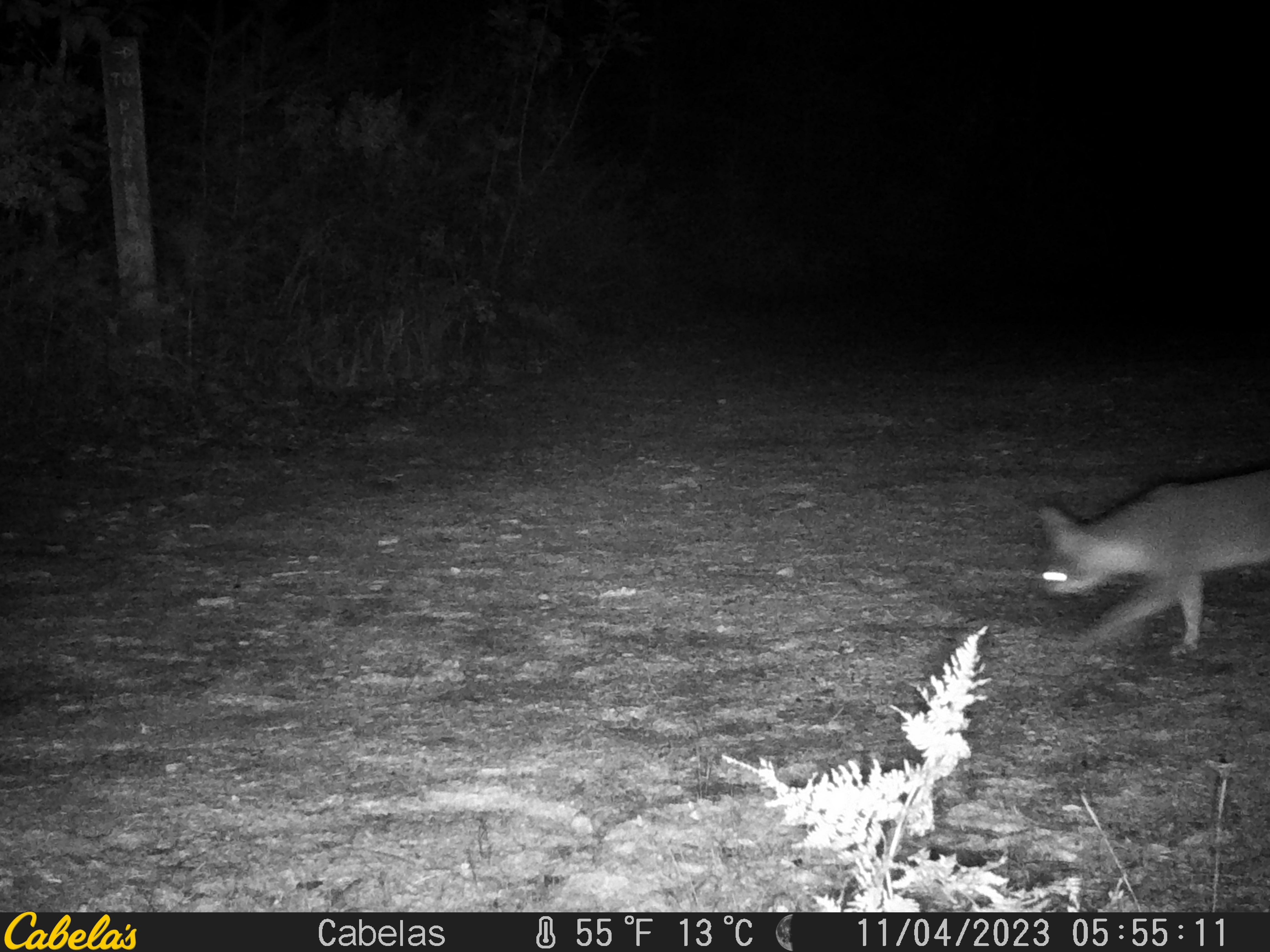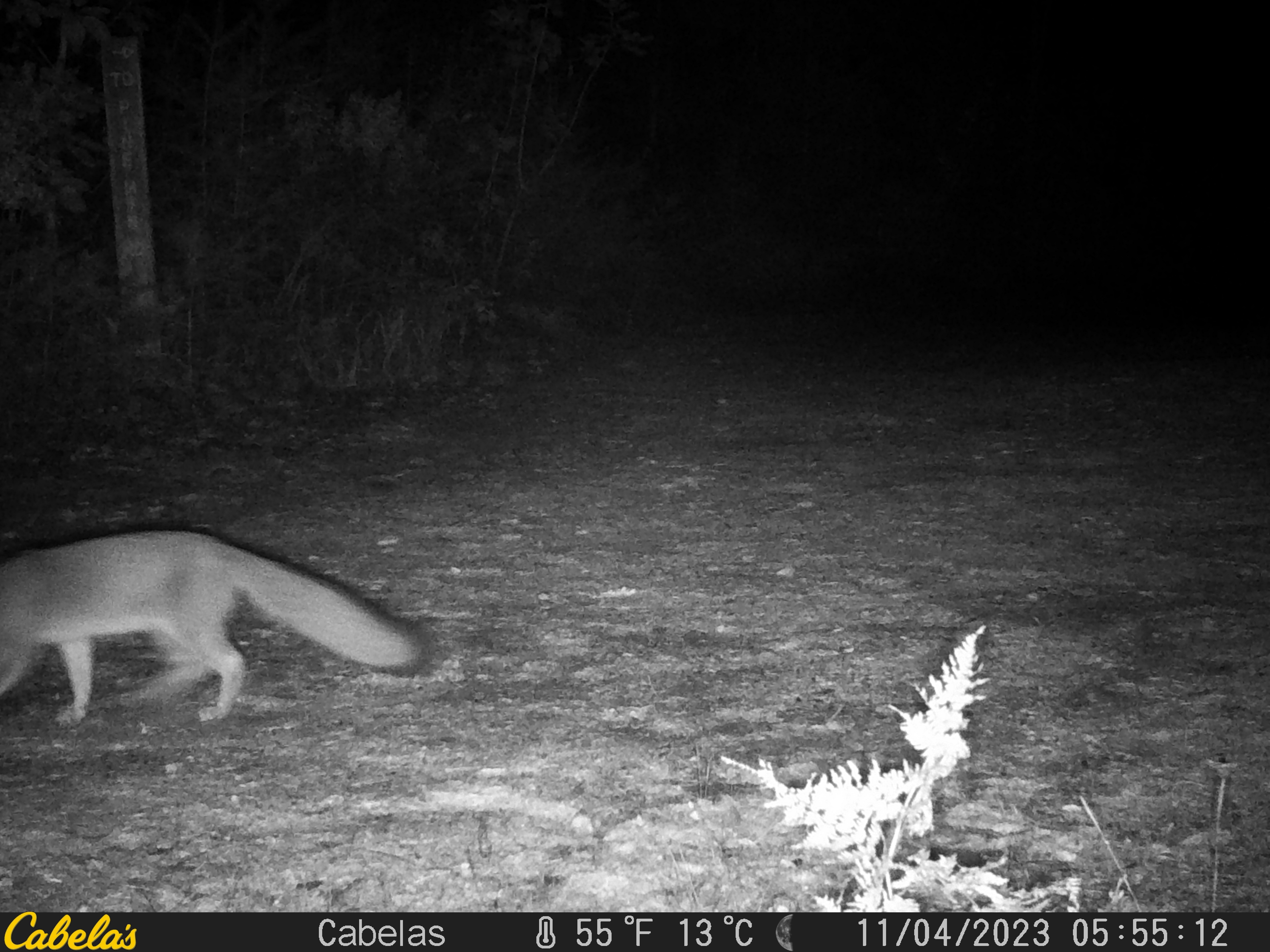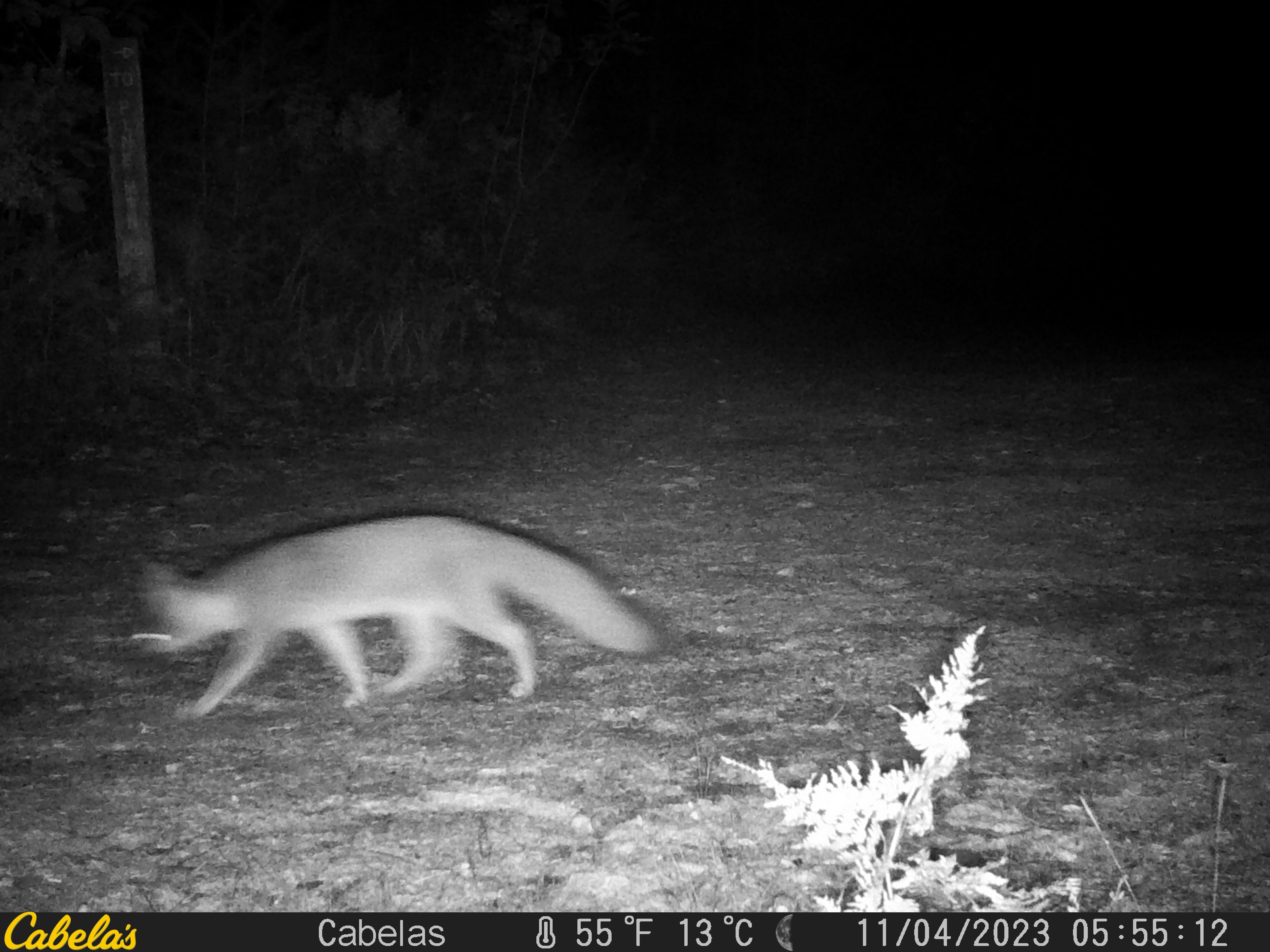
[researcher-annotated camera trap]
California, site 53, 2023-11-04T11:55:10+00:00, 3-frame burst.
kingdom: Animalia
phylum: Chordata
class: Mammalia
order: Carnivora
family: Canidae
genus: Urocyon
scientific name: Urocyon cinereoargenteus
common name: gray fox